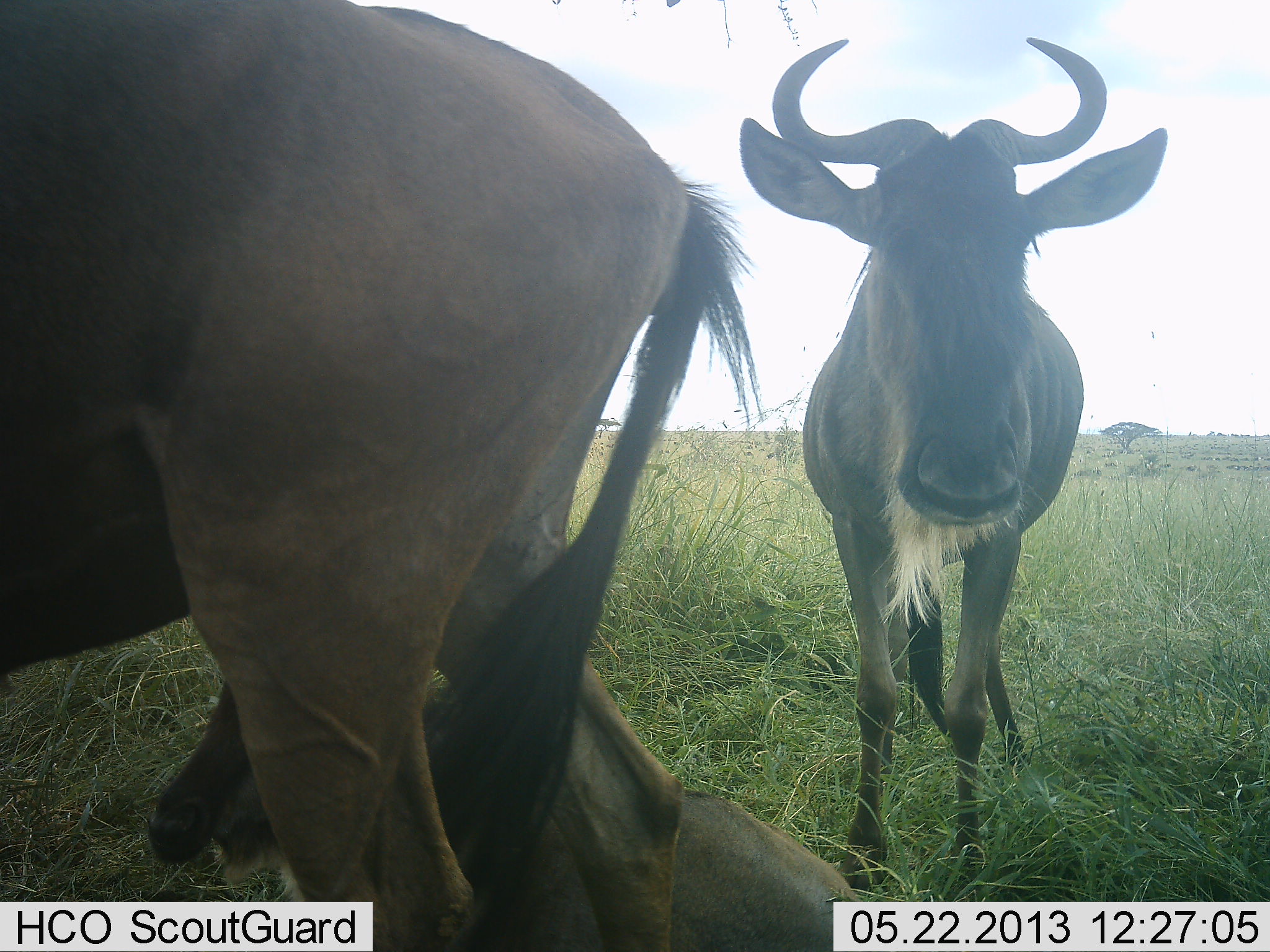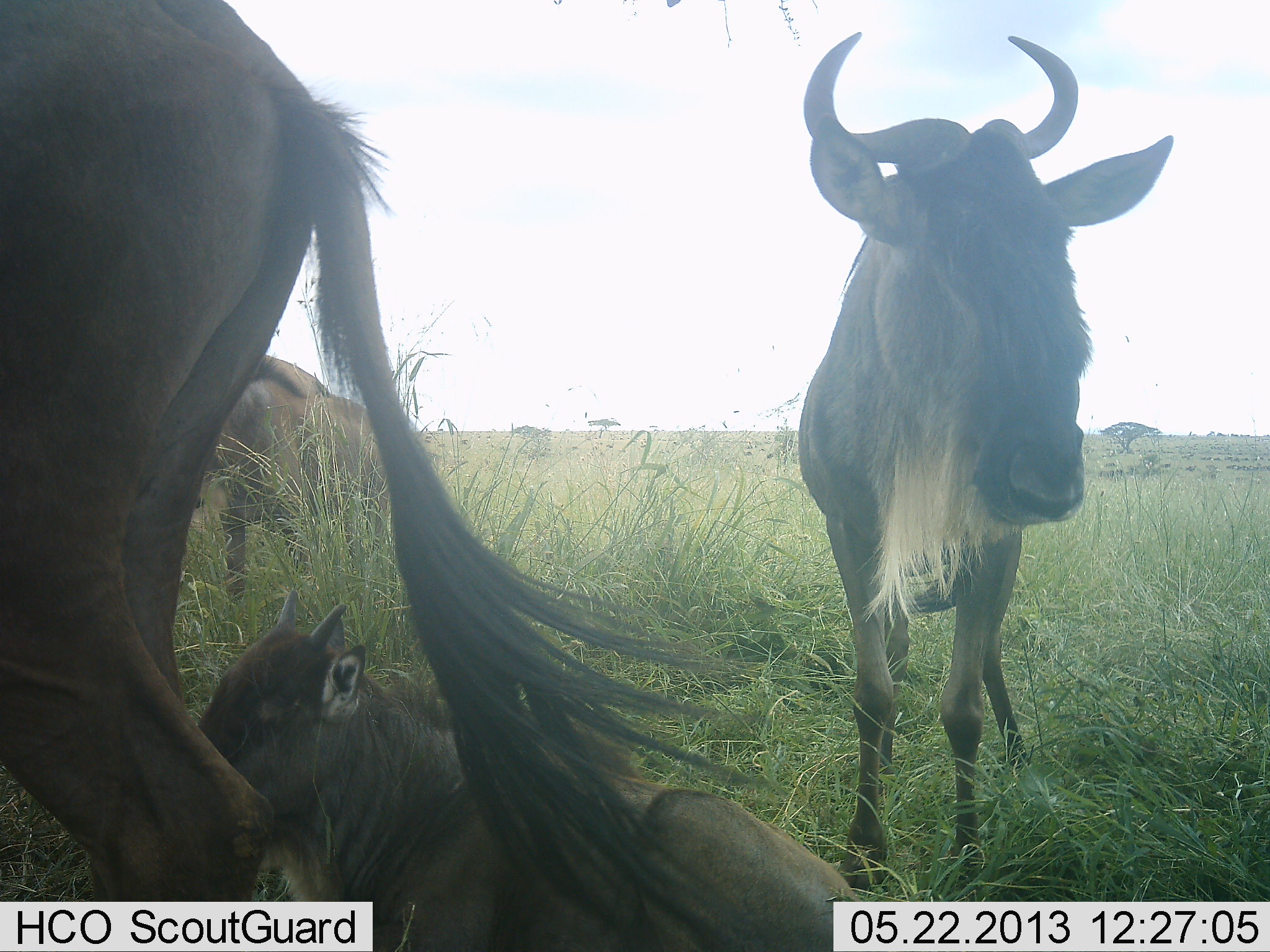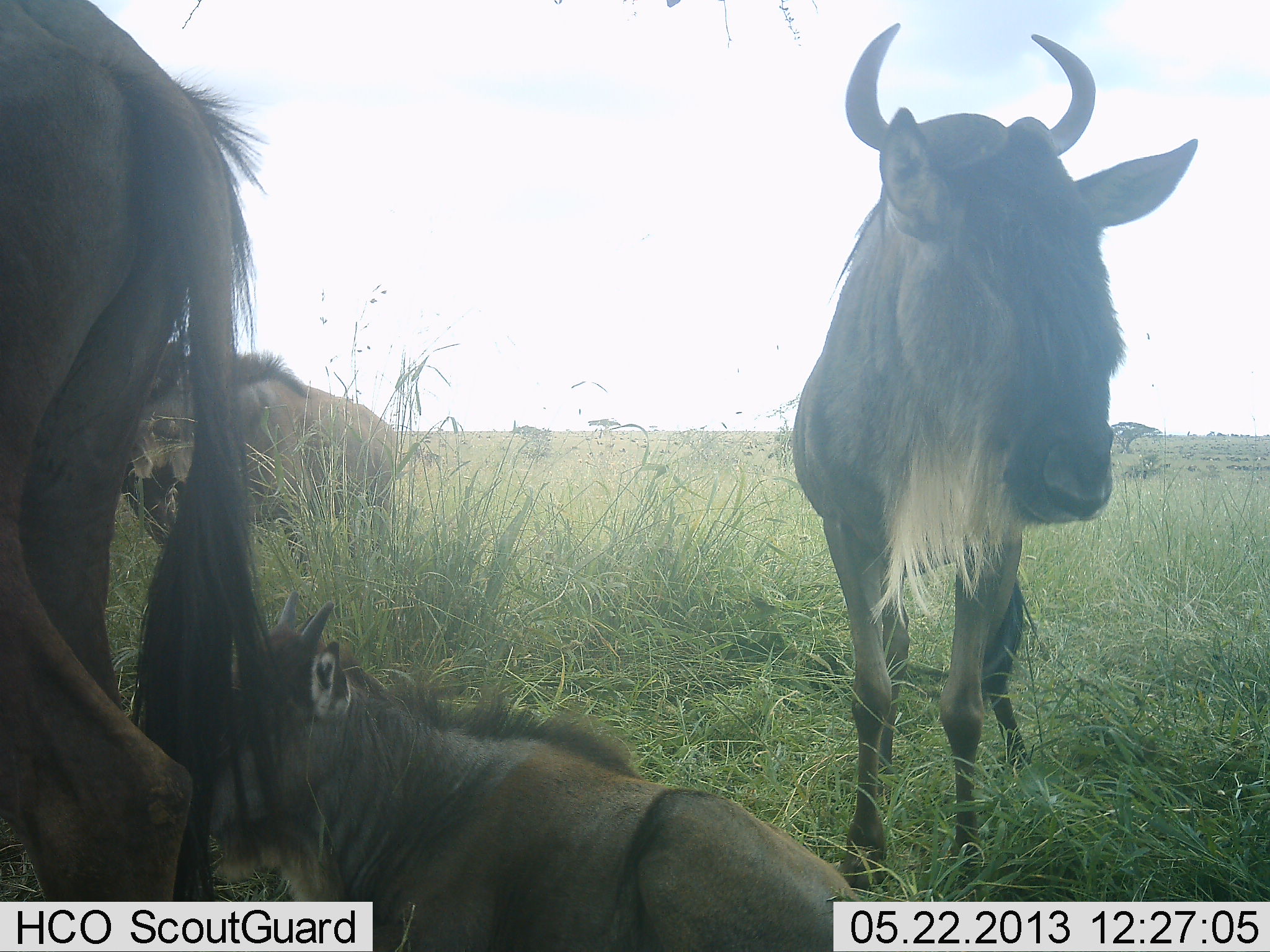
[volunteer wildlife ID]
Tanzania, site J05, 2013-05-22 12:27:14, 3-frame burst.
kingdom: Animalia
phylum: Chordata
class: Mammalia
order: Artiodactyla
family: Bovidae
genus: Connochaetes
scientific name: Connochaetes taurinus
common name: blue wildebeest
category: wildebeest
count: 4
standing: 86%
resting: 79%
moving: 29%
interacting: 7%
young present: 79%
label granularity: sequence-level